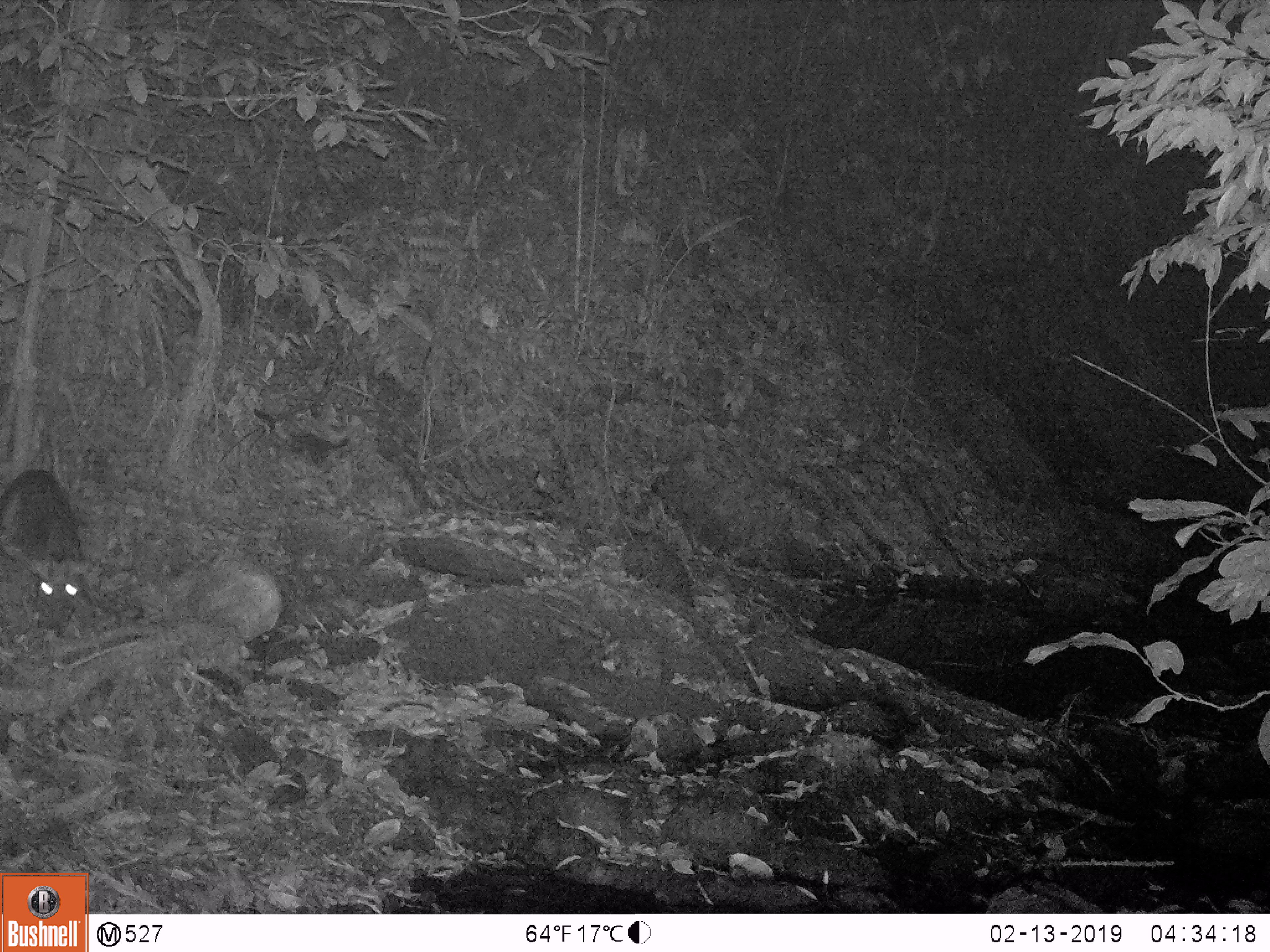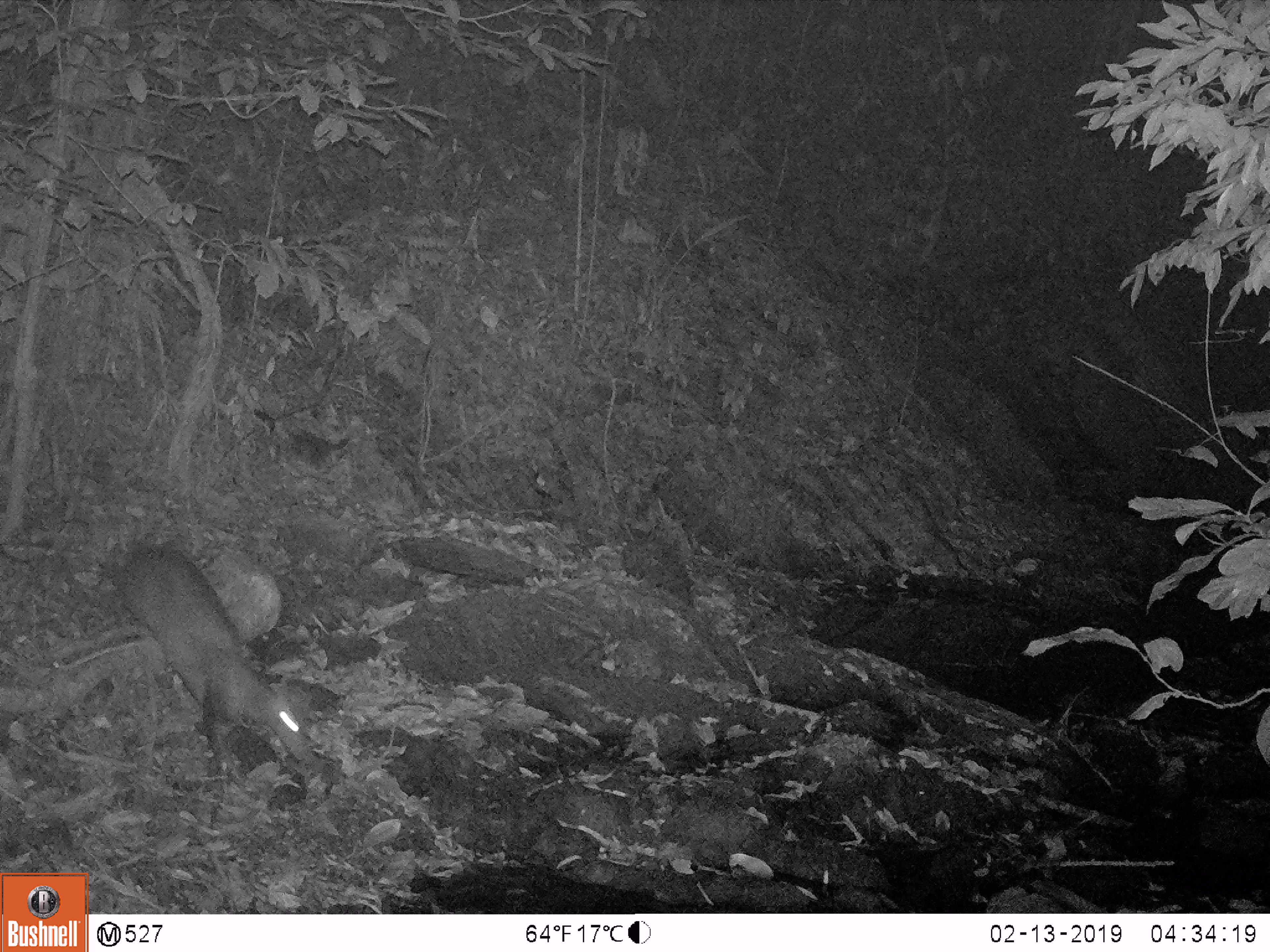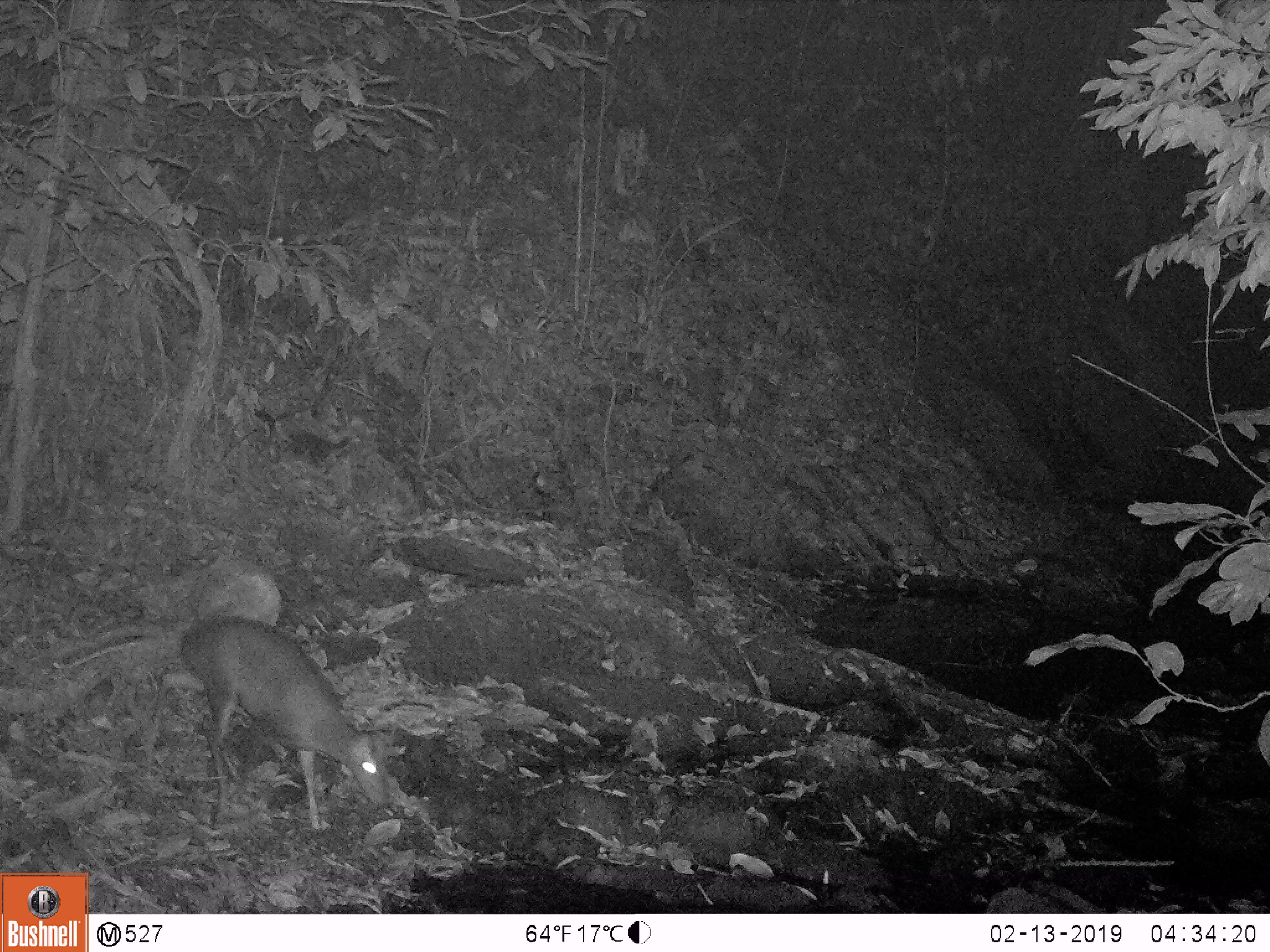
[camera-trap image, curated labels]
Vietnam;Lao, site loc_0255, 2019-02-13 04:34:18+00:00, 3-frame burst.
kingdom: Animalia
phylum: Chordata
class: Mammalia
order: Artiodactyla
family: Cervidae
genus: Muntiacus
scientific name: Muntiacus rooseveltorum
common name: roosevelt's muntjac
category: roosevelts muntjac group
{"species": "roosevelts muntjac group (roosevelt's muntjac) (Muntiacus rooseveltorum)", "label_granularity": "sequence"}